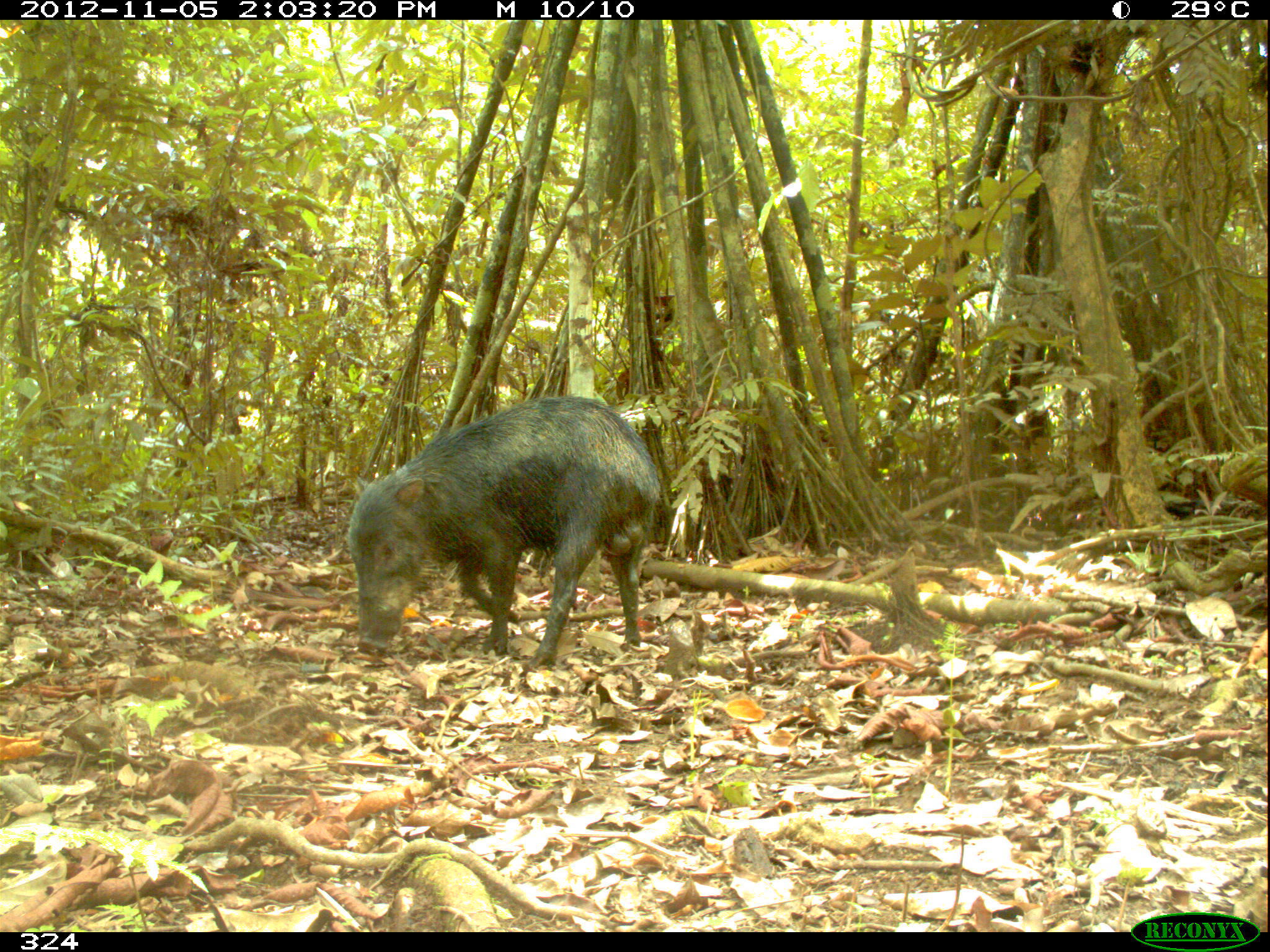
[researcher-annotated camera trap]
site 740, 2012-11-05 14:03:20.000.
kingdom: Animalia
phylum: Chordata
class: Mammalia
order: Artiodactyla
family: Tayassuidae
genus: Tayassu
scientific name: Tayassu pecari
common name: white-lipped peccary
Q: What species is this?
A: Tayassu pecari (white-lipped peccary).